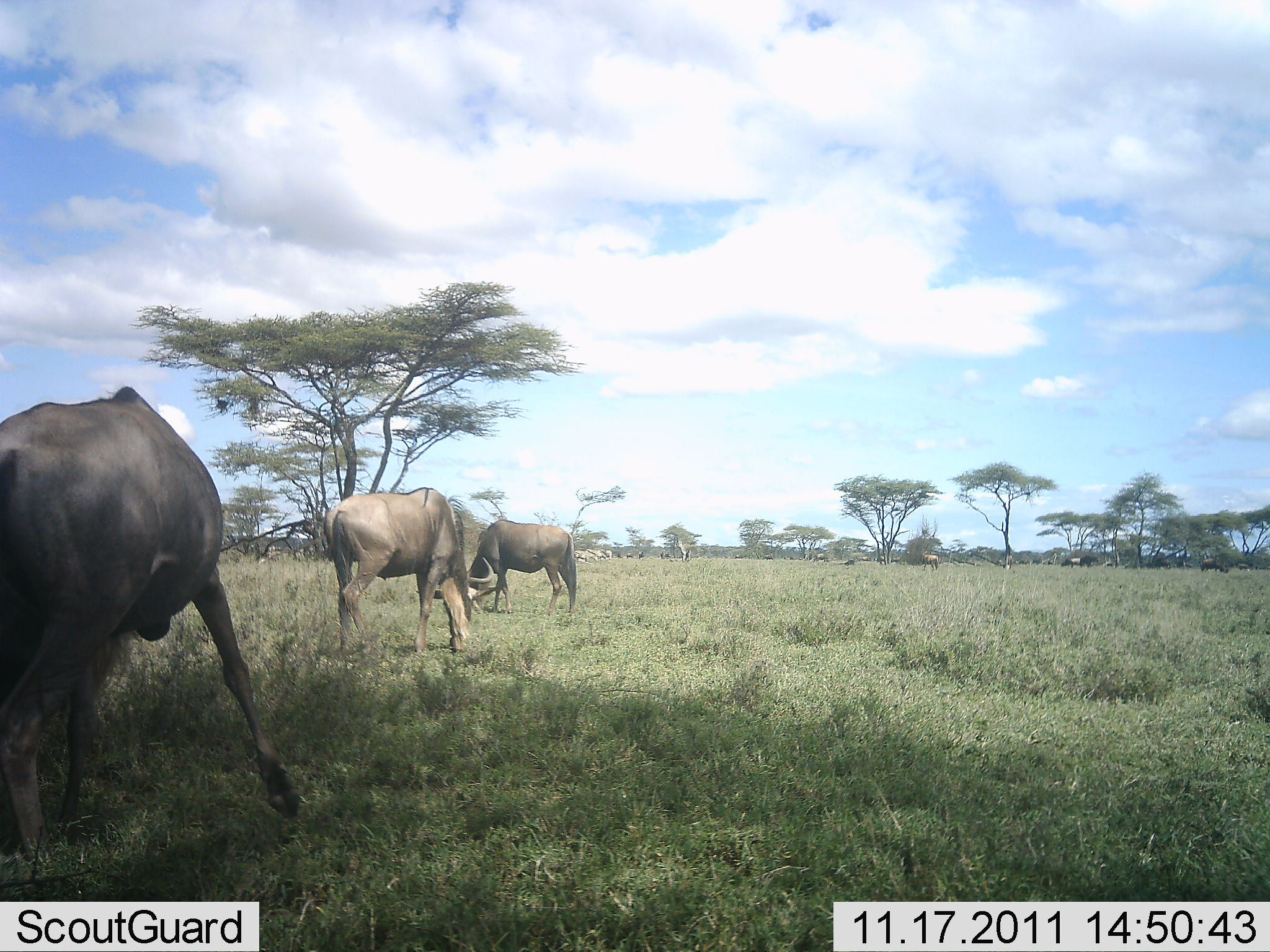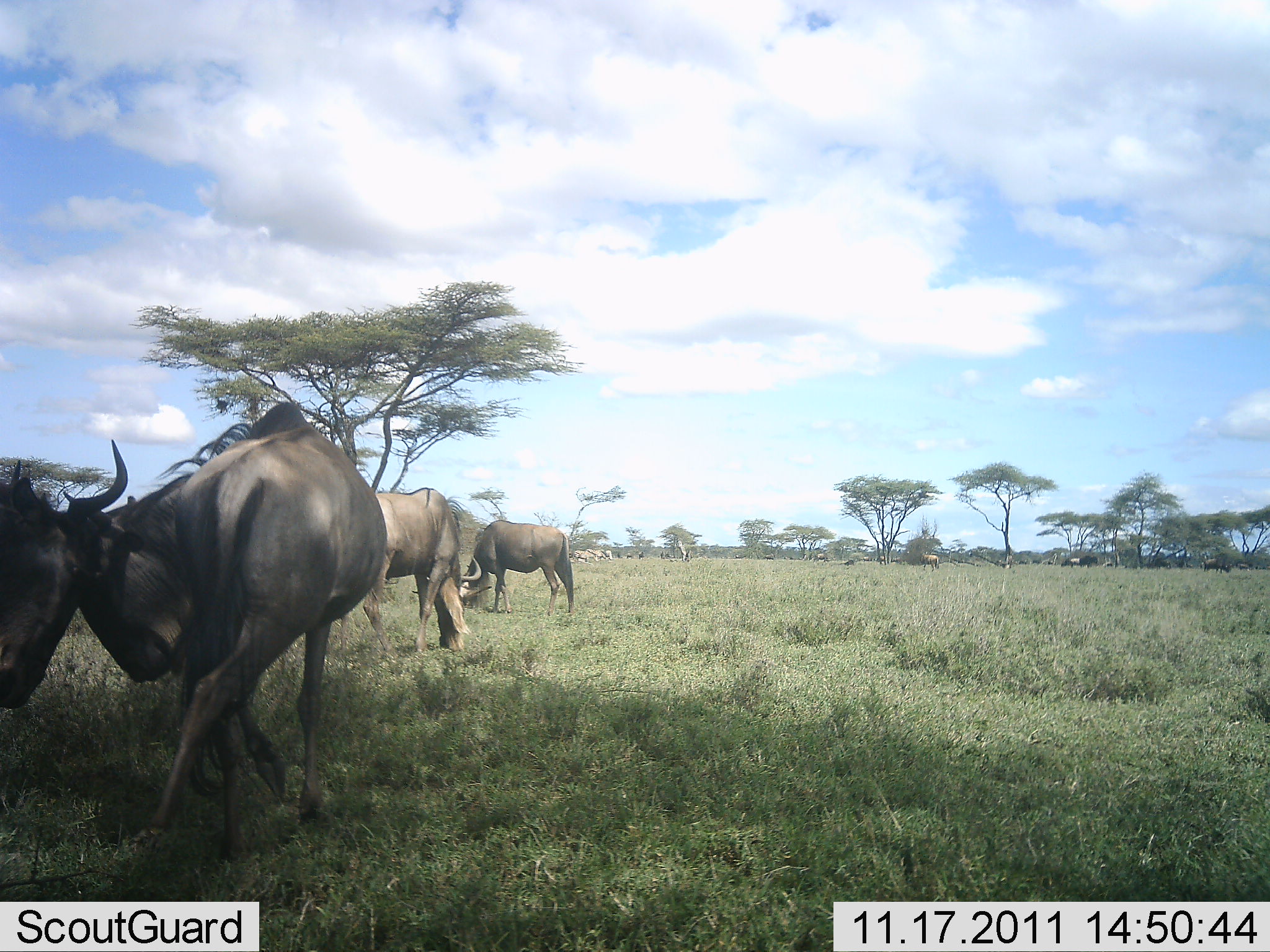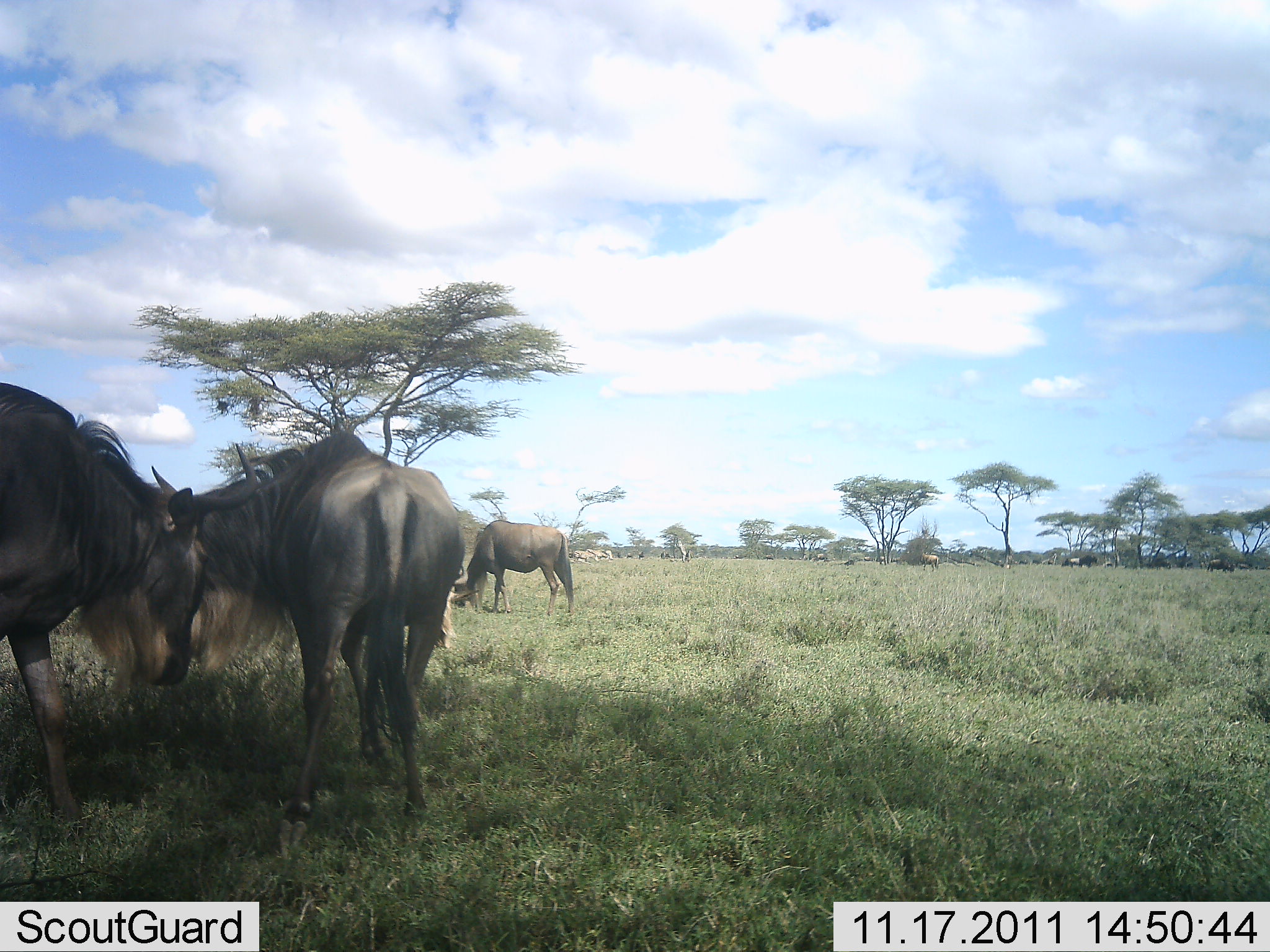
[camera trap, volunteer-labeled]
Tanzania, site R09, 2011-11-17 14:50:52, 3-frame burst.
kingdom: Animalia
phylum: Chordata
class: Mammalia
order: Artiodactyla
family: Bovidae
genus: Connochaetes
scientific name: Connochaetes taurinus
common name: blue wildebeest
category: wildebeest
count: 4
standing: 69%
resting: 6%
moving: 38%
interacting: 50%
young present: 0%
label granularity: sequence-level